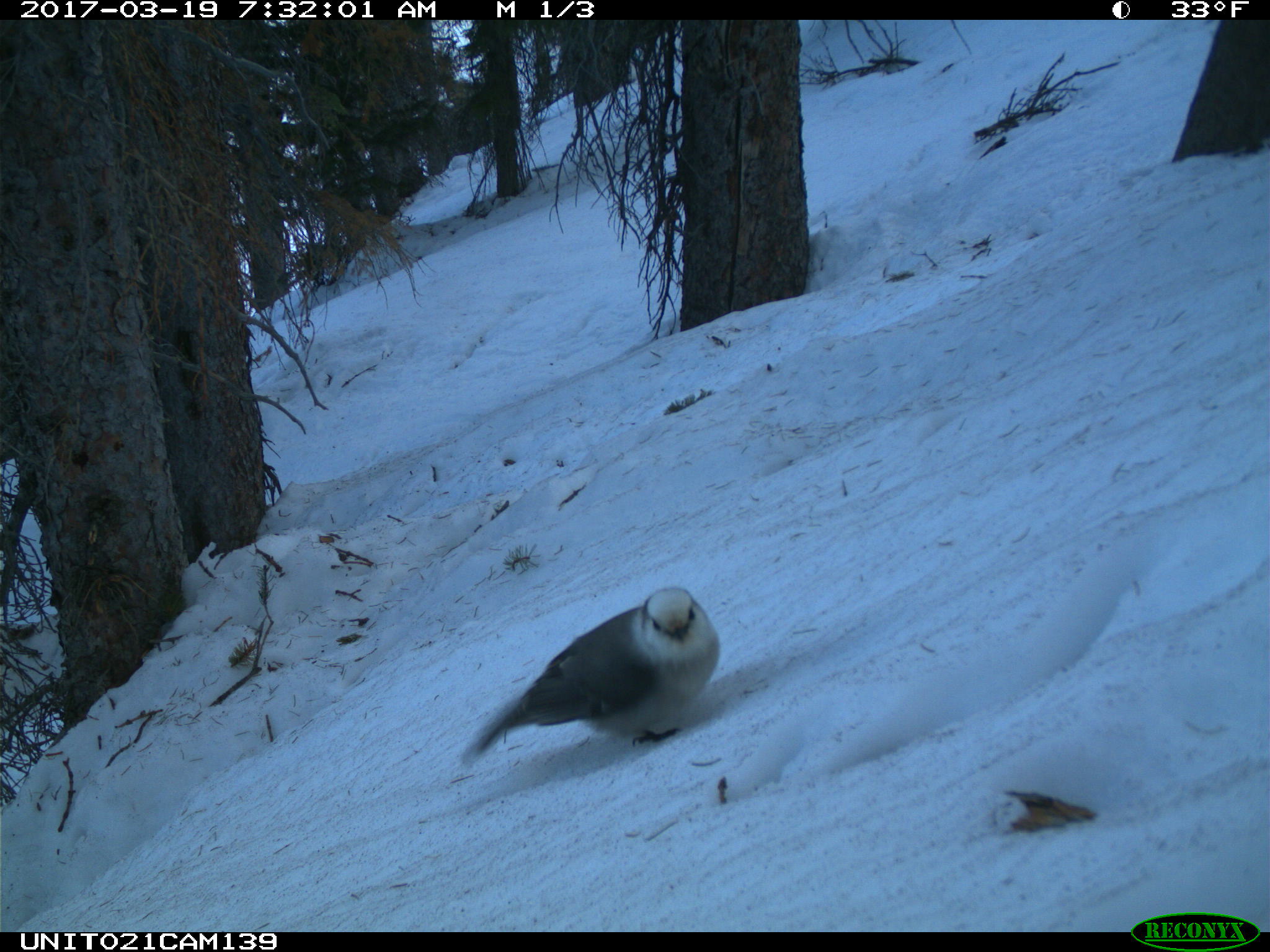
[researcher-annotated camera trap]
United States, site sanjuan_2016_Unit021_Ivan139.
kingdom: Animalia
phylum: Chordata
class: Aves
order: Passeriformes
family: Corvidae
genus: Perisoreus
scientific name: Perisoreus canadensis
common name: canada jay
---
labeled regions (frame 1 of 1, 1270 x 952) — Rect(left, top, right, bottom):
animal: Rect(458, 585, 721, 767)